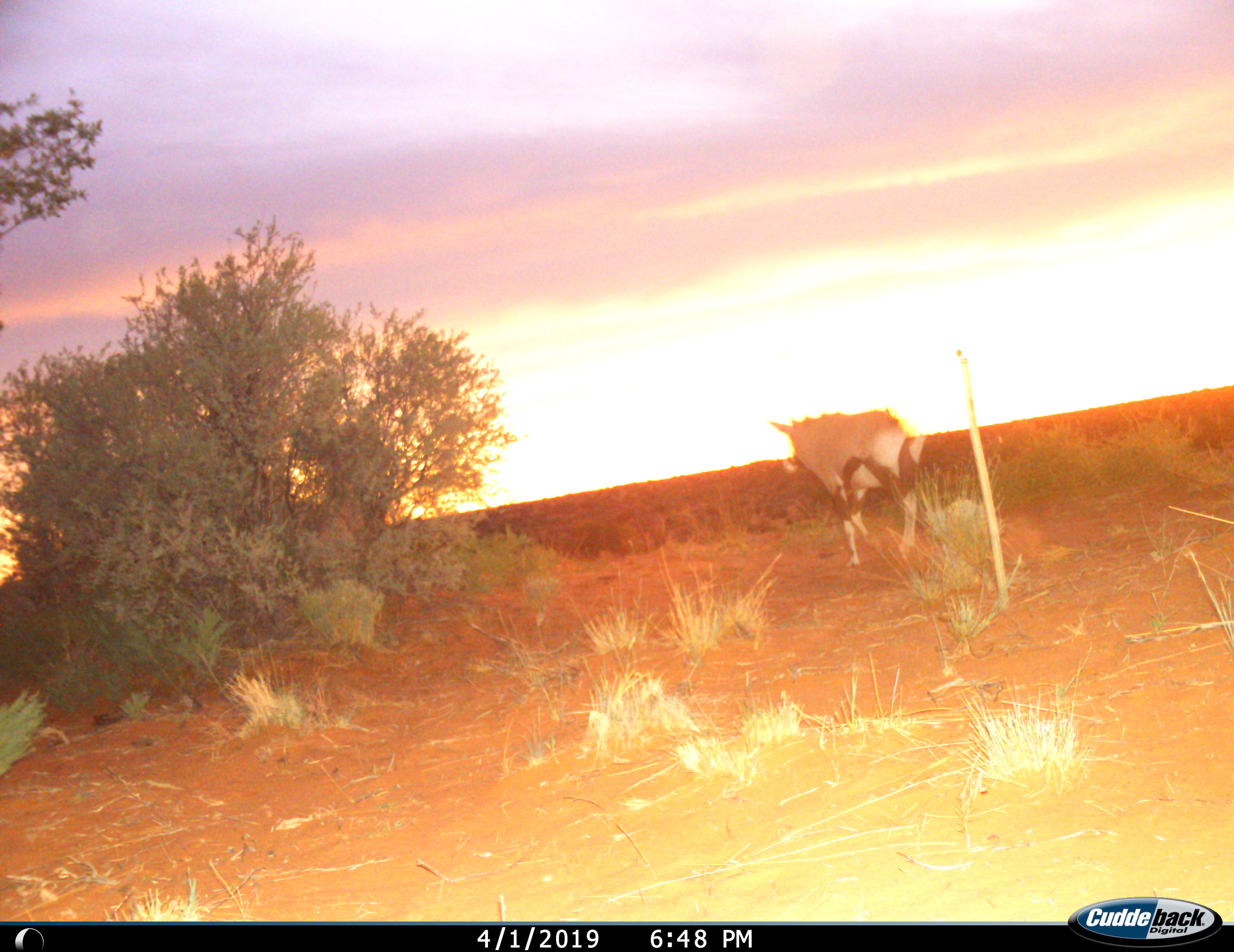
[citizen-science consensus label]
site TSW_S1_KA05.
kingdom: Animalia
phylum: Chordata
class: Mammalia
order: Artiodactyla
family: Bovidae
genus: Oryx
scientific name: Oryx gazella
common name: gemsbok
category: oryx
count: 1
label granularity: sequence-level